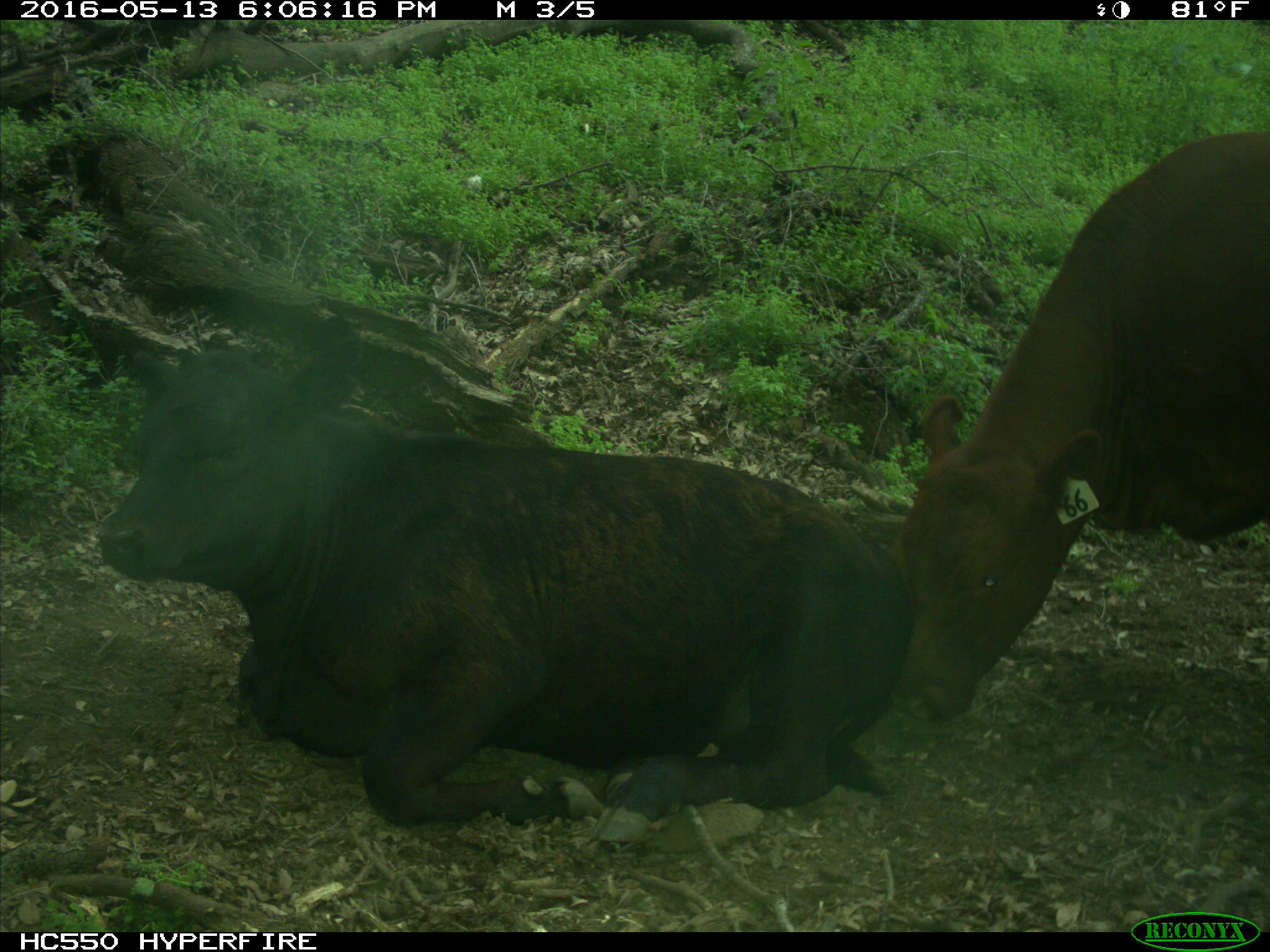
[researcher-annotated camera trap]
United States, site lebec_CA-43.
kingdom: Animalia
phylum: Chordata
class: Mammalia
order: Artiodactyla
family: Bovidae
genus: Bos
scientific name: Bos taurus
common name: domestic cow